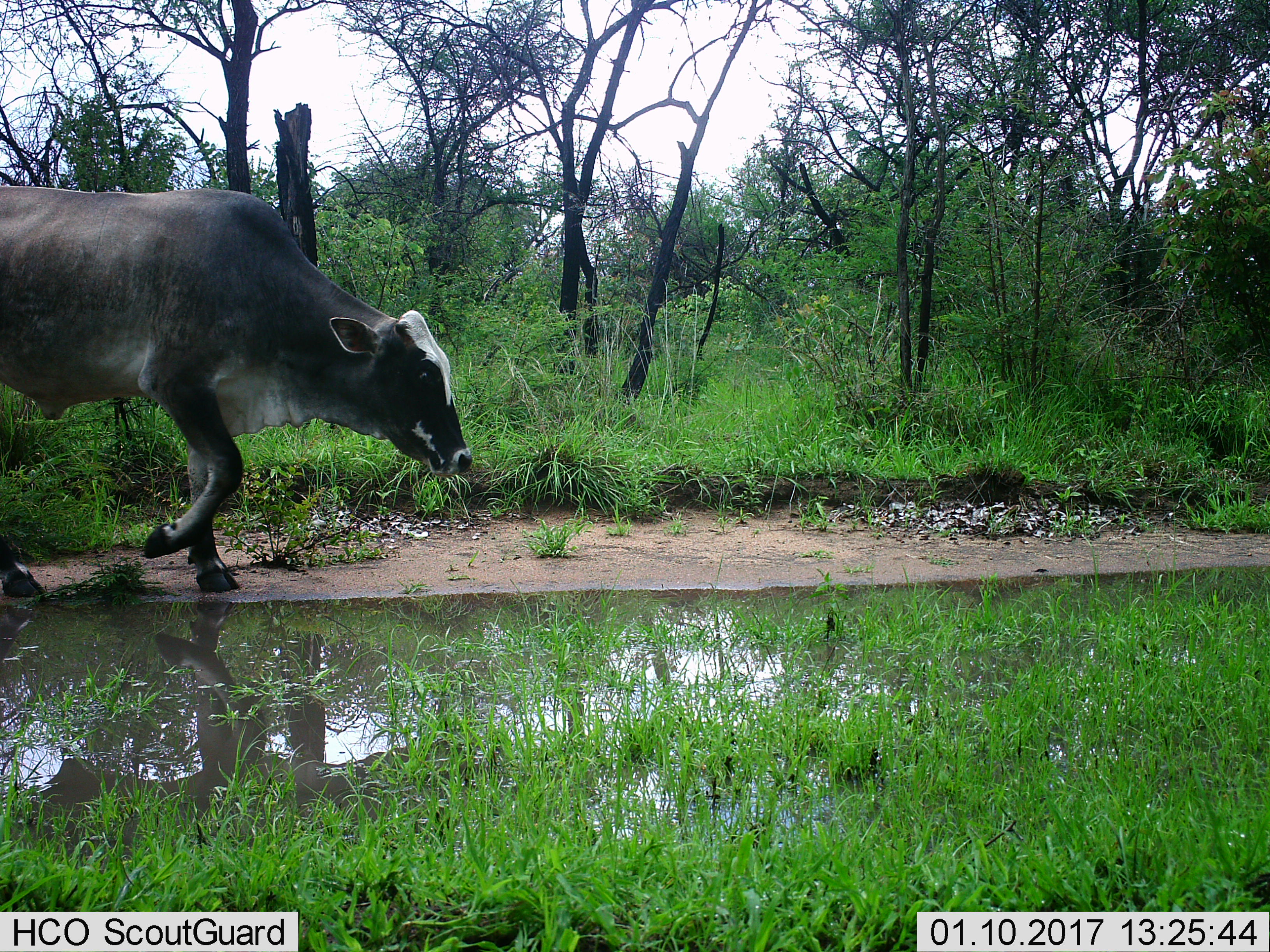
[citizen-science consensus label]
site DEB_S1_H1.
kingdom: Animalia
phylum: Chordata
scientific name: Vertebrata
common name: domestic animal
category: domesticanimal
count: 1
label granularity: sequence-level